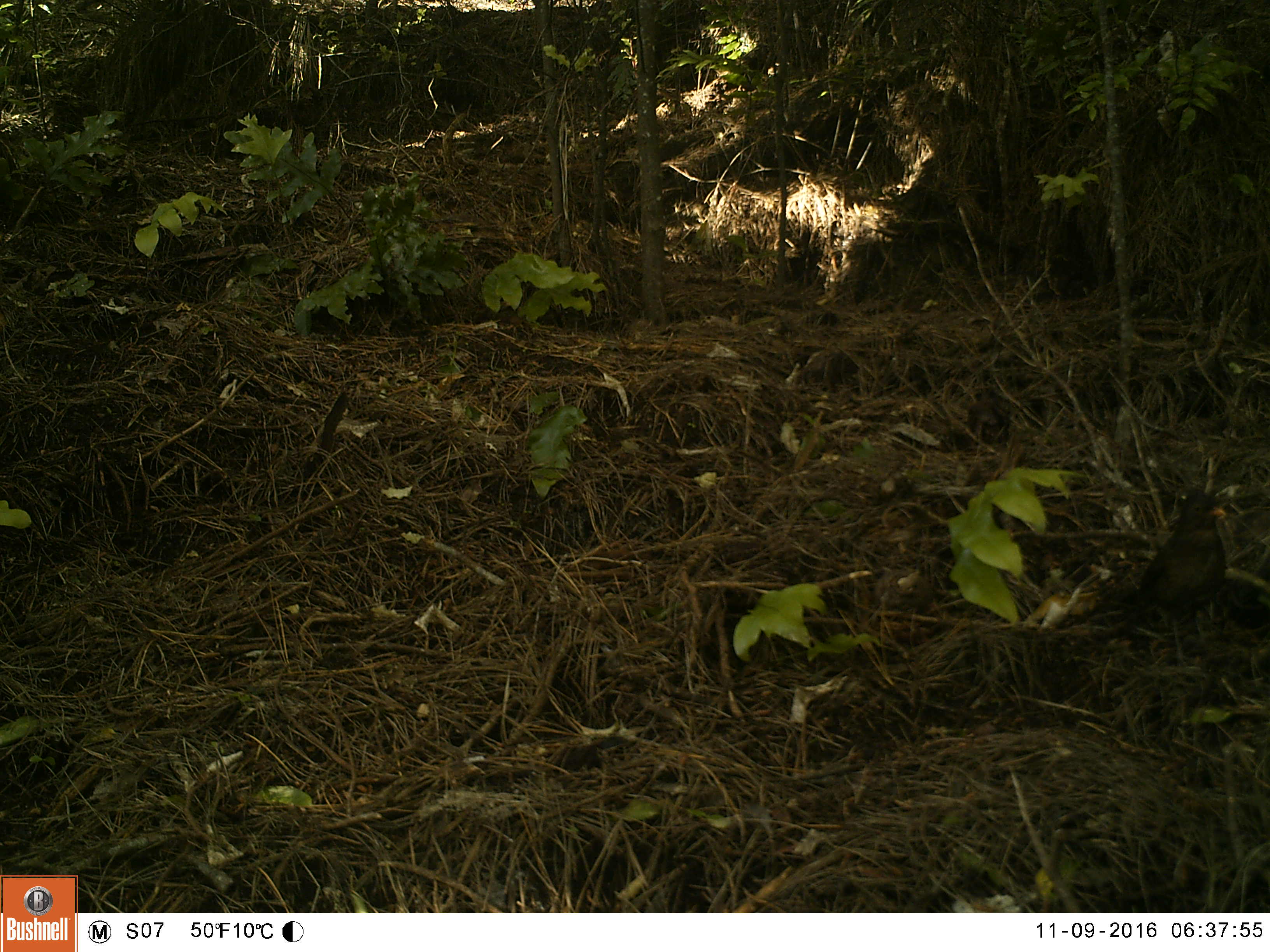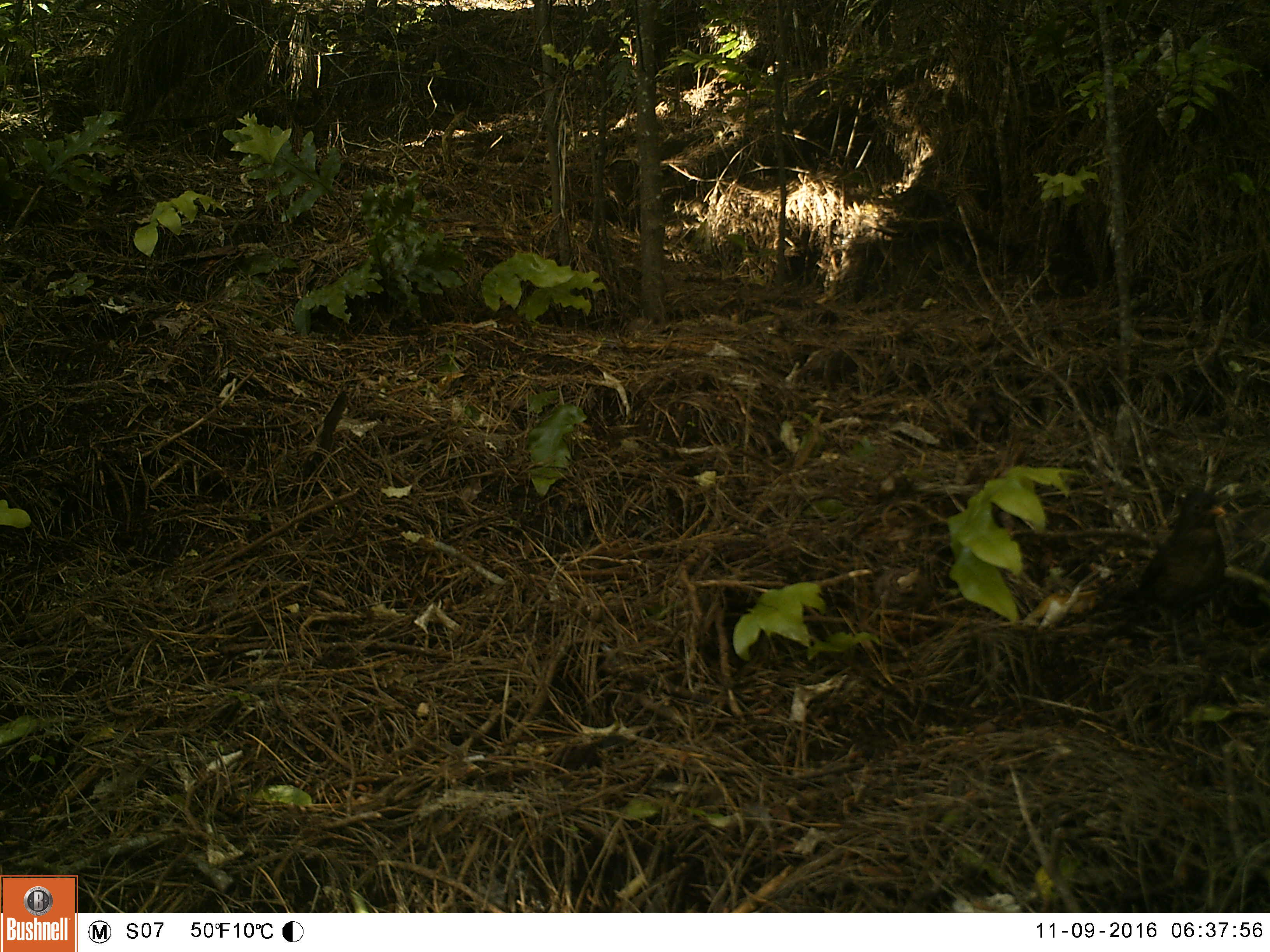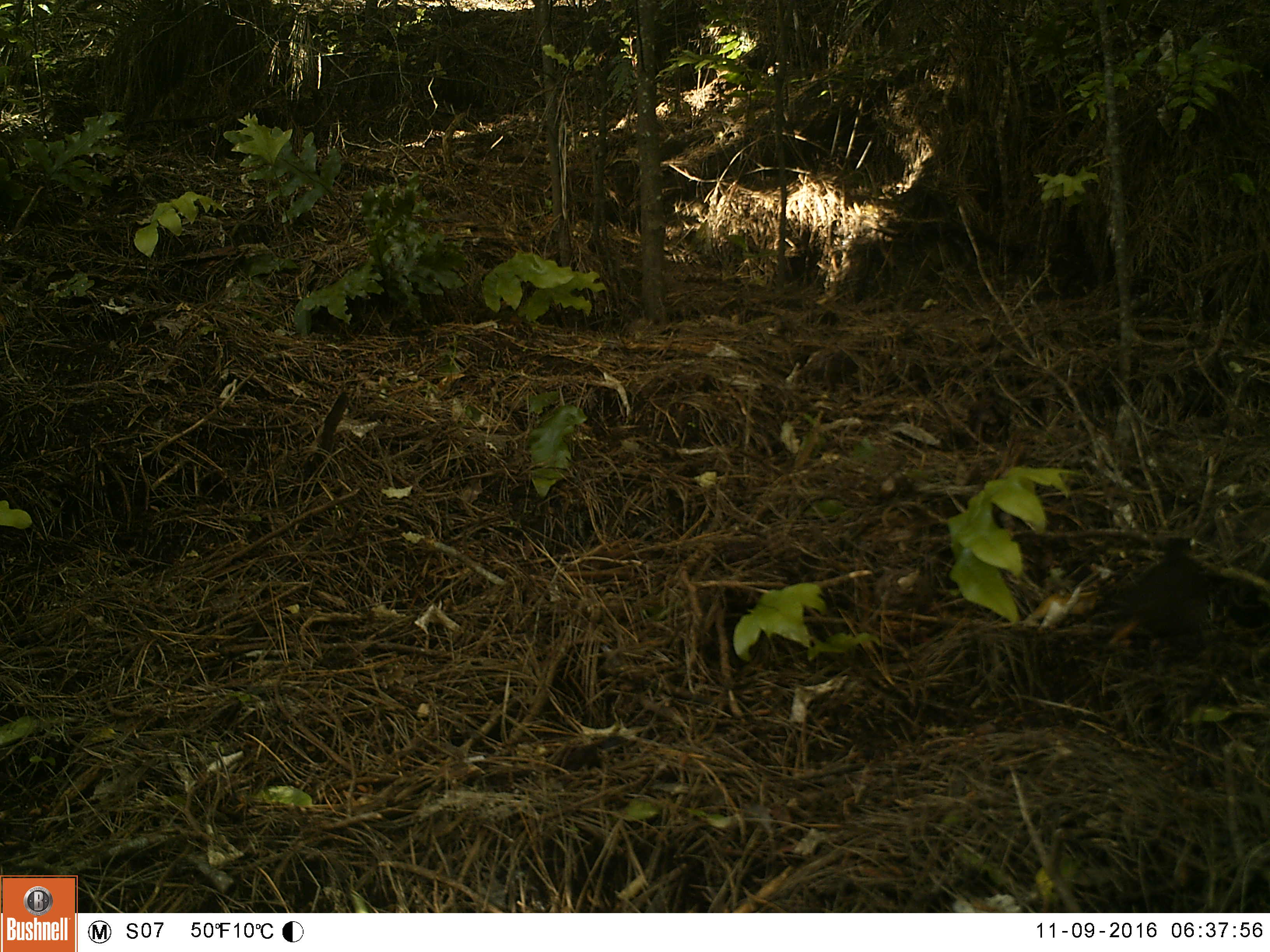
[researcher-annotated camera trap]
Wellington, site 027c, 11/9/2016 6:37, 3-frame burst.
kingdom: Animalia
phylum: Chordata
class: Aves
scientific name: Aves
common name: bird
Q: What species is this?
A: Bird (Aves).